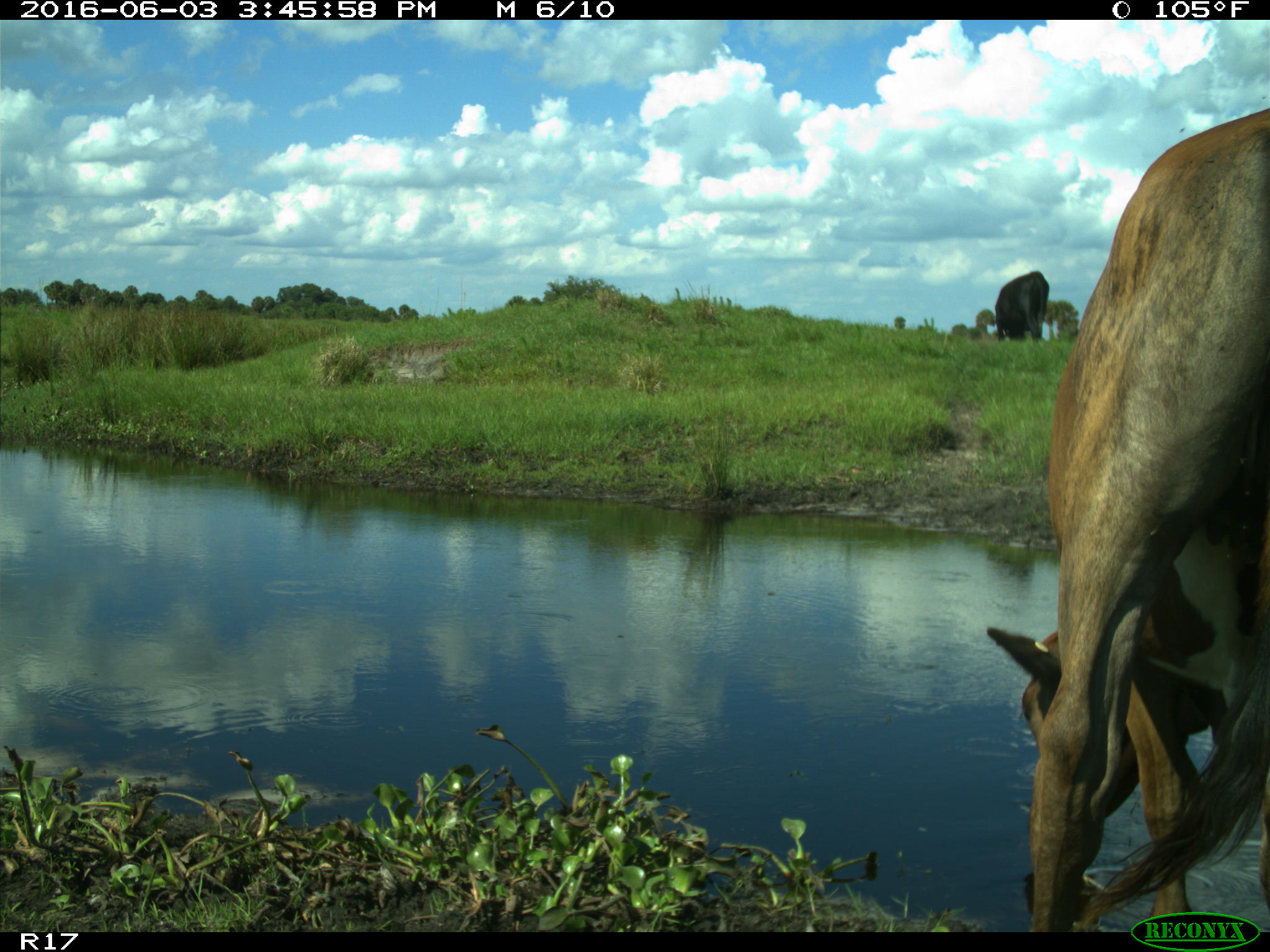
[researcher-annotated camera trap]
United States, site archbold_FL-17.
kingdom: Animalia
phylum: Chordata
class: Mammalia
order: Artiodactyla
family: Bovidae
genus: Bos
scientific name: Bos taurus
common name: domestic cow